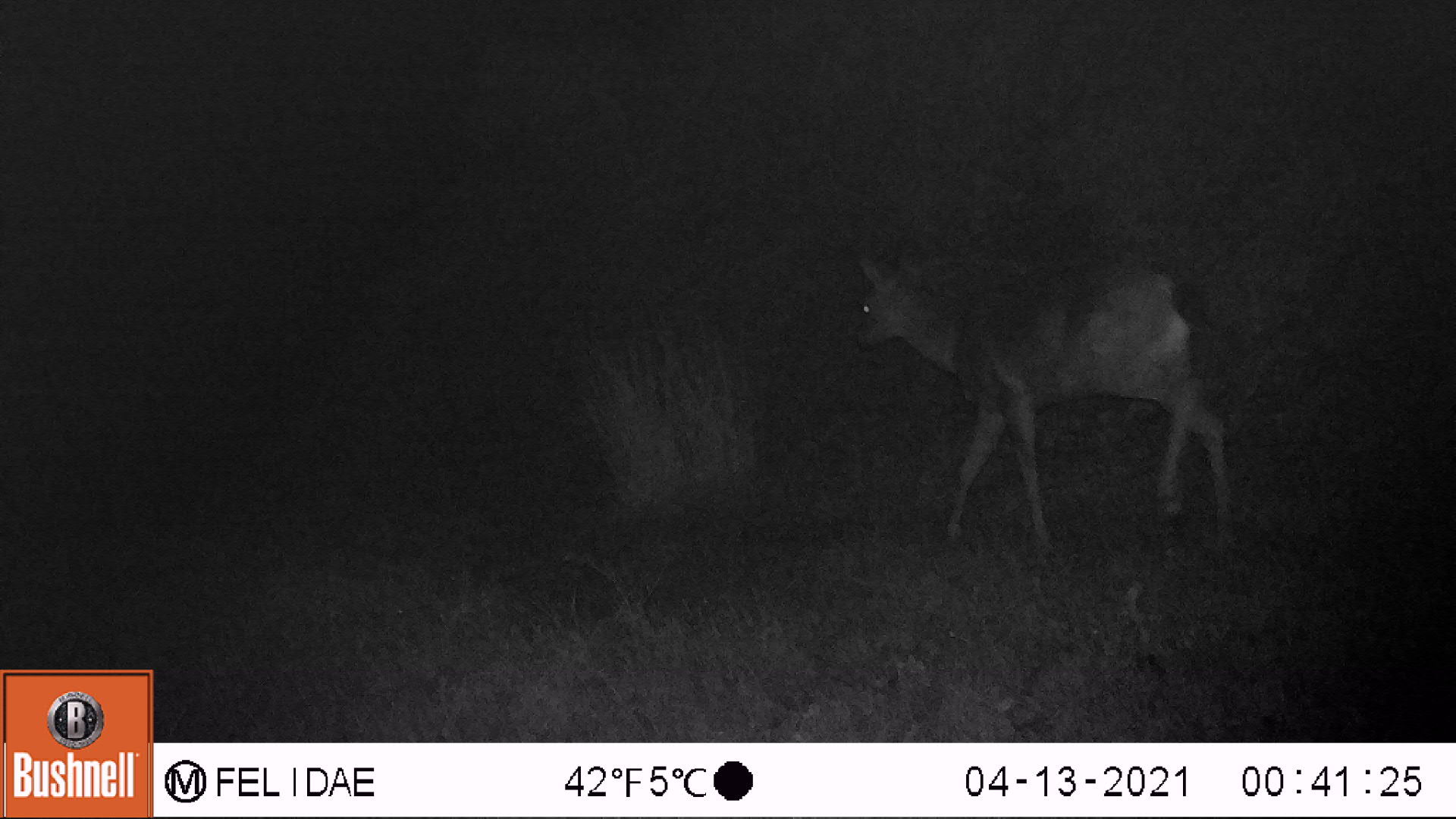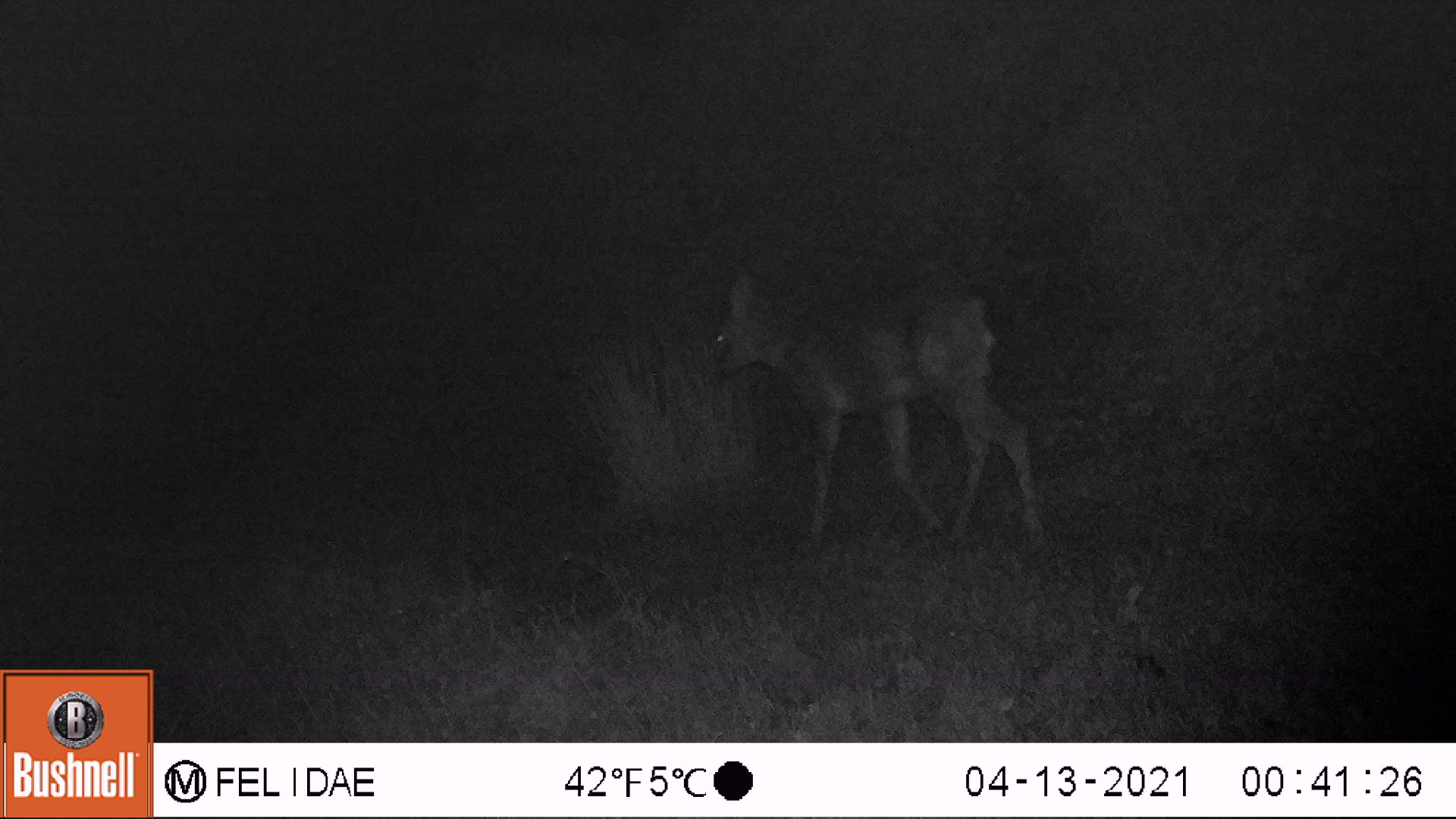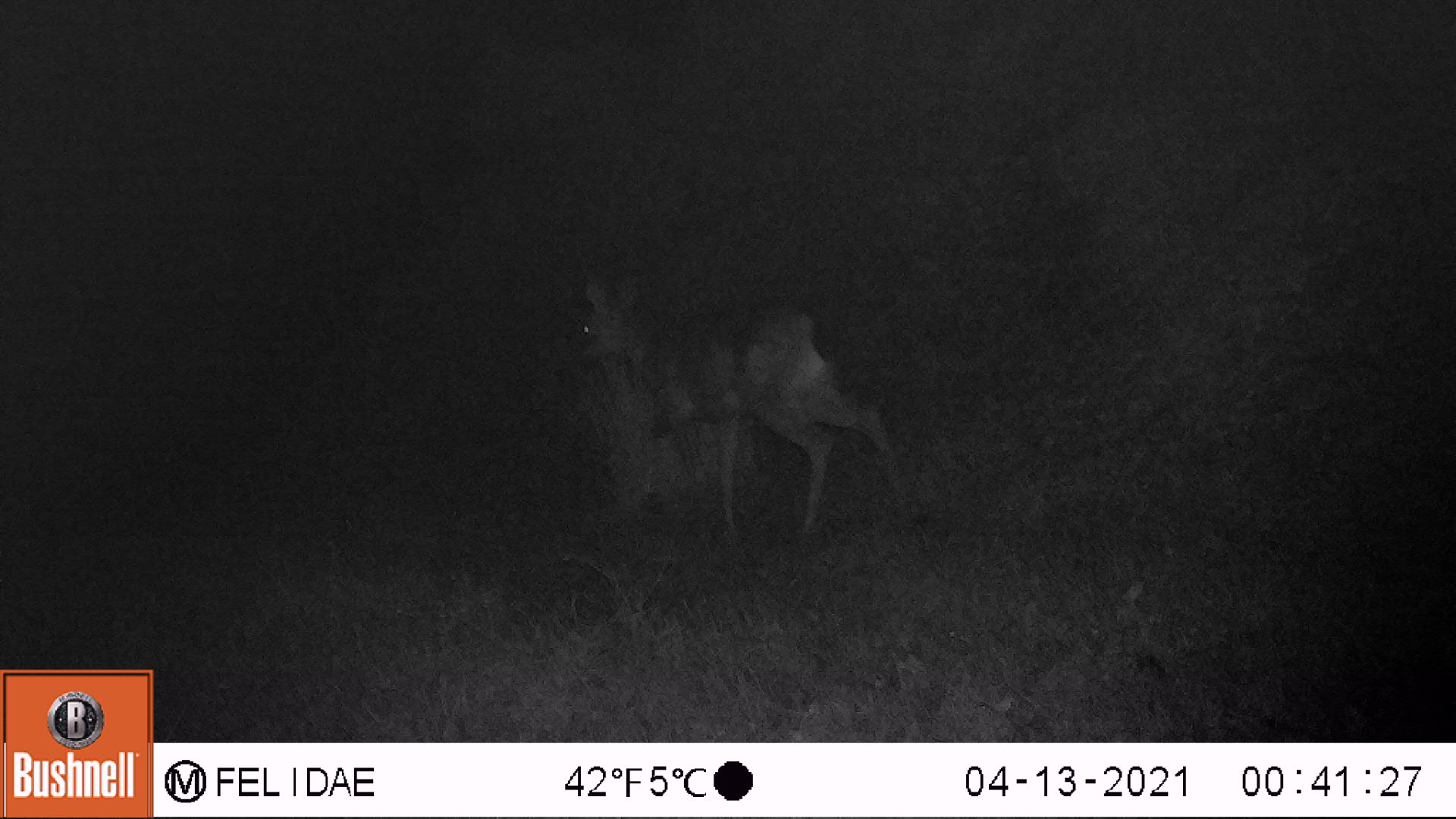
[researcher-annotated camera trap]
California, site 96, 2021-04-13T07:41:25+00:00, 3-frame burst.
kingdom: Animalia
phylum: Chordata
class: Mammalia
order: Artiodactyla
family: Cervidae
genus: Odocoileus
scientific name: Odocoileus hemionus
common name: mule deer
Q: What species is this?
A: Mule deer (Odocoileus hemionus).